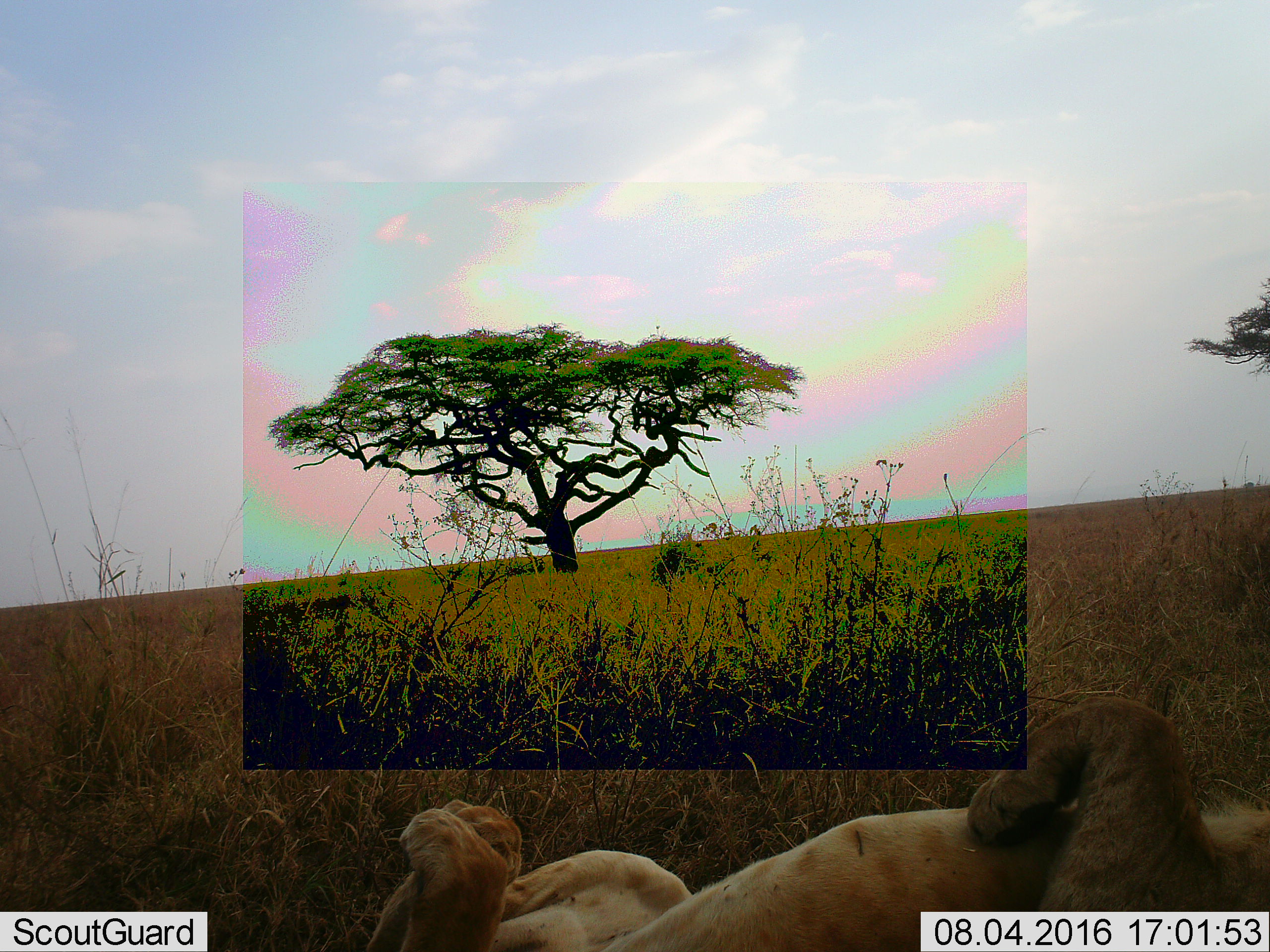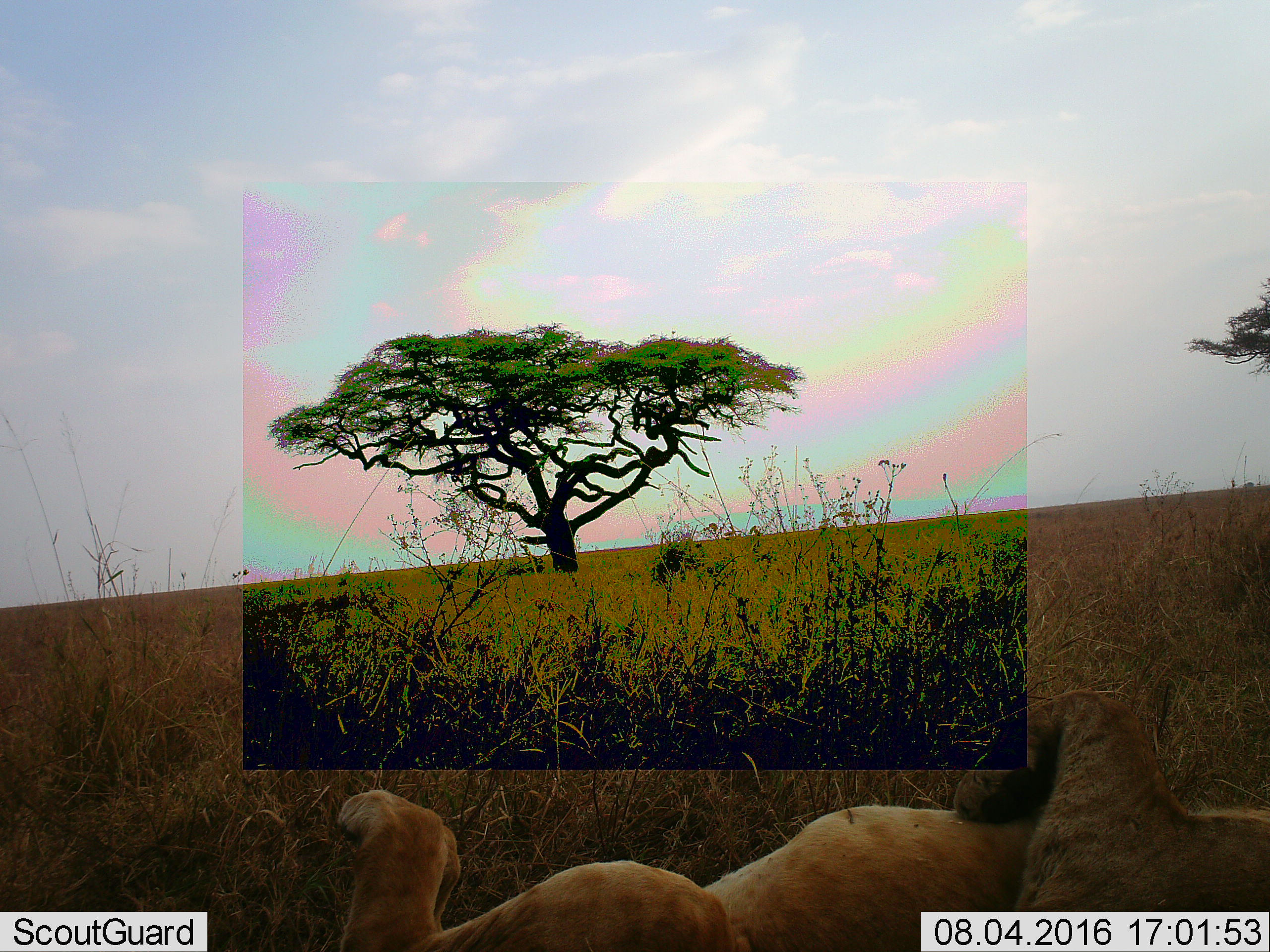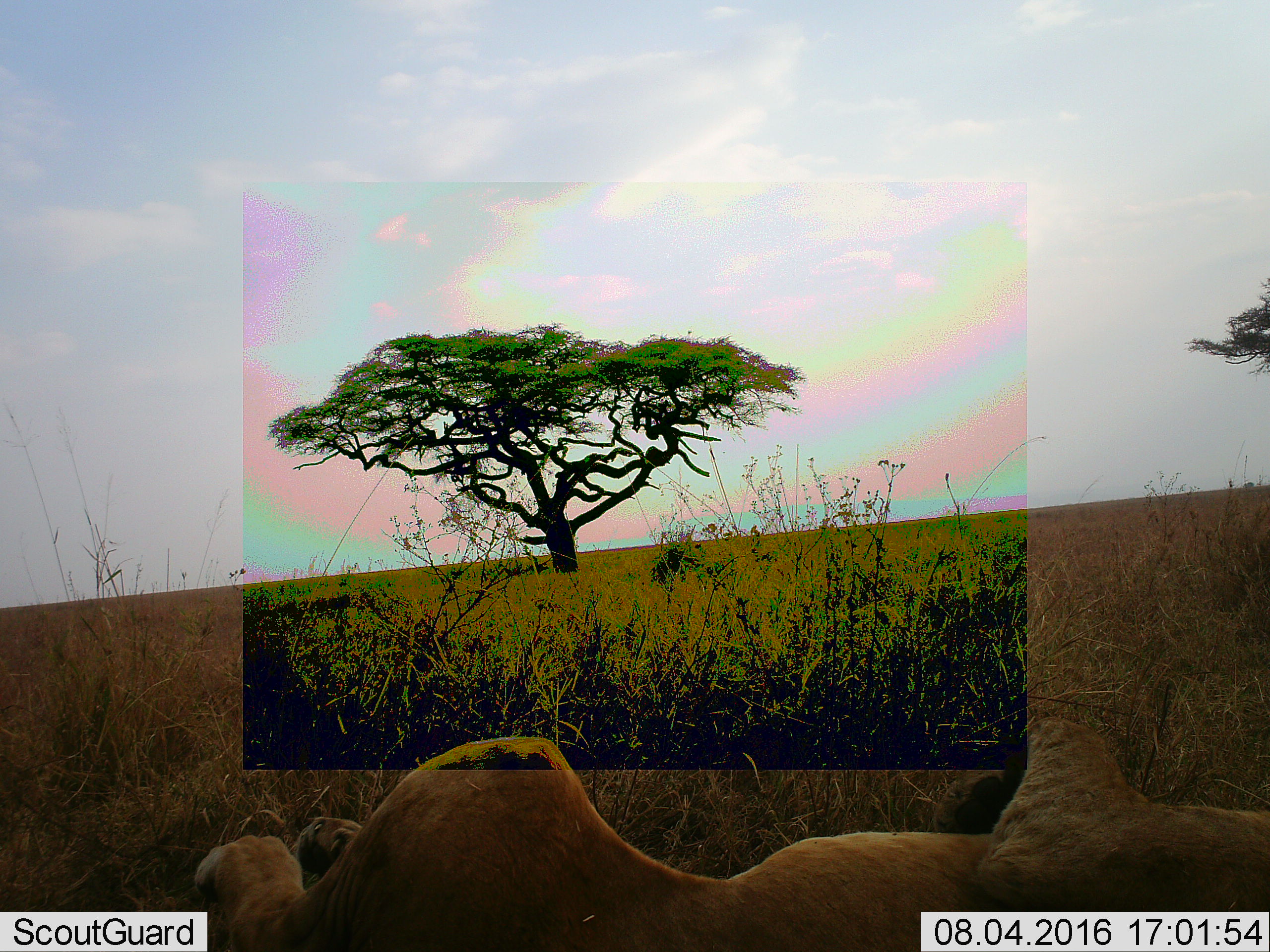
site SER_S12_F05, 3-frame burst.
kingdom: Animalia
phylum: Chordata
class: Mammalia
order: Carnivora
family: Felidae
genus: Panthera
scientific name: Panthera leo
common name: lion female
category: lionfemale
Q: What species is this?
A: Lionfemale (lion female) (Panthera leo).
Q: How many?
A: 1.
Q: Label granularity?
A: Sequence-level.